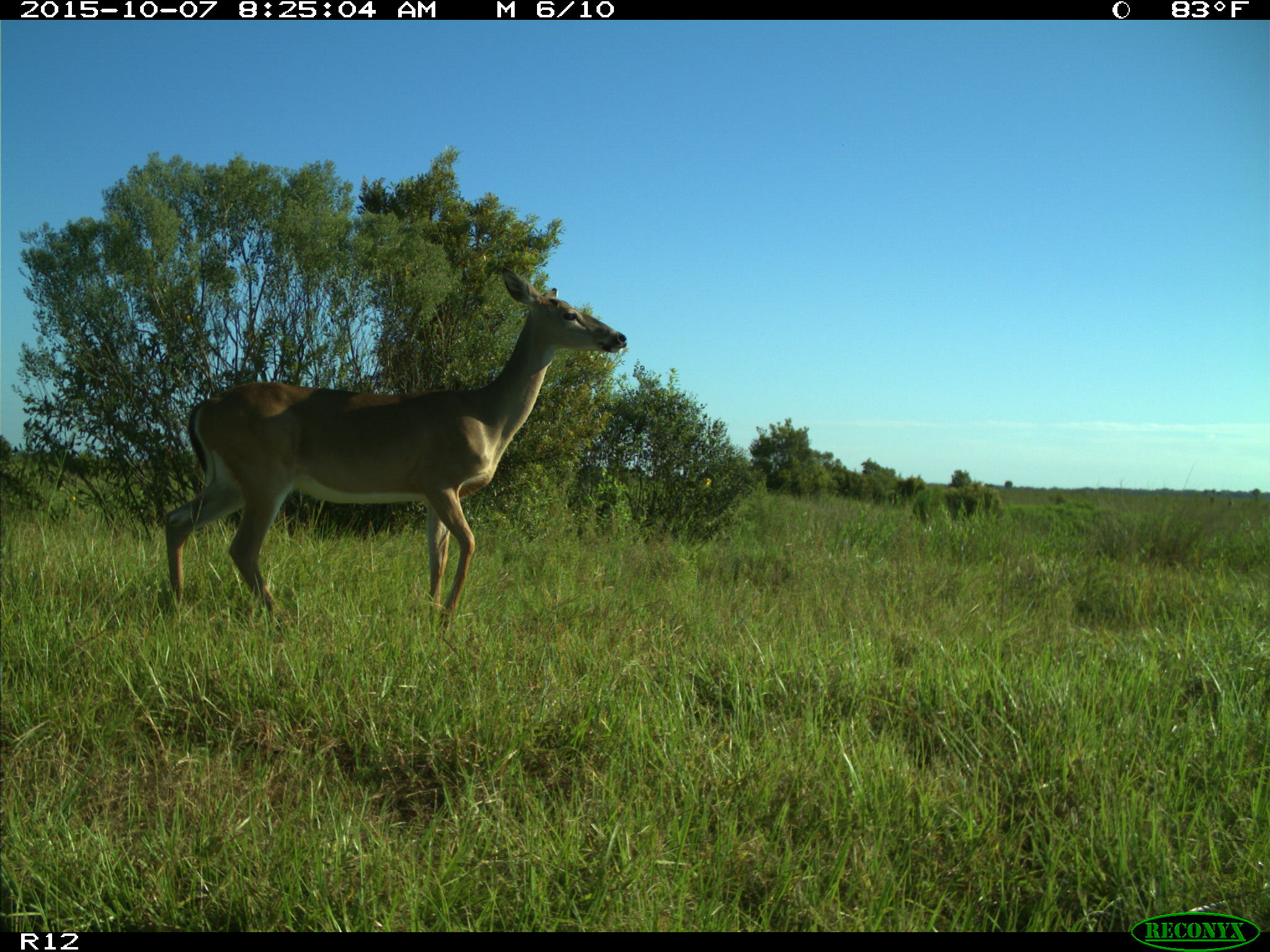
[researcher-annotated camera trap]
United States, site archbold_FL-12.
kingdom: Animalia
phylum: Chordata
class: Mammalia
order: Artiodactyla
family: Cervidae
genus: Odocoileus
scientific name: Odocoileus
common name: deer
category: unidentified deer